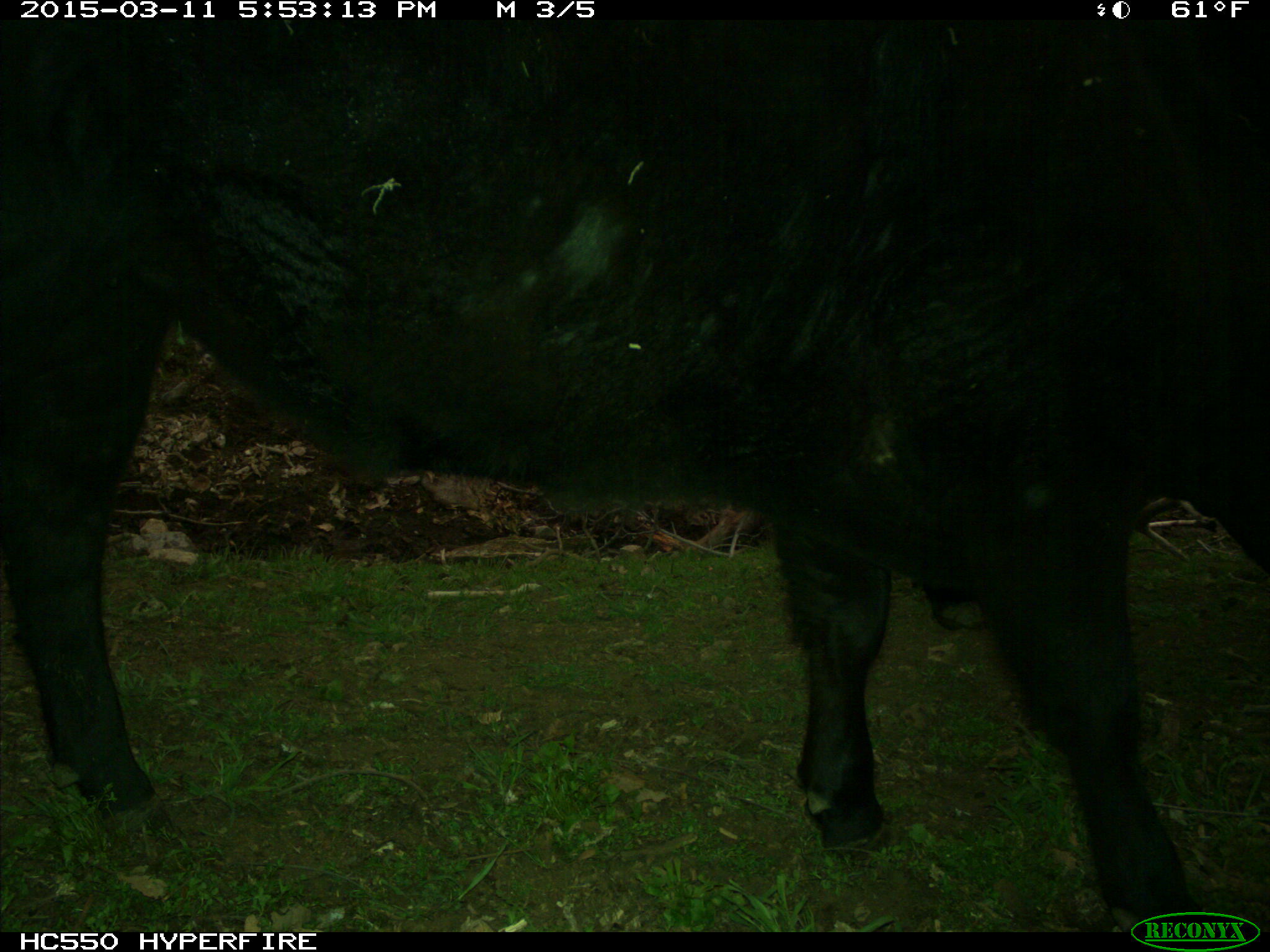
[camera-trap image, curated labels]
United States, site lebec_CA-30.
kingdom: Animalia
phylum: Chordata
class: Mammalia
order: Artiodactyla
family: Bovidae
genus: Bos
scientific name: Bos taurus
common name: domestic cow